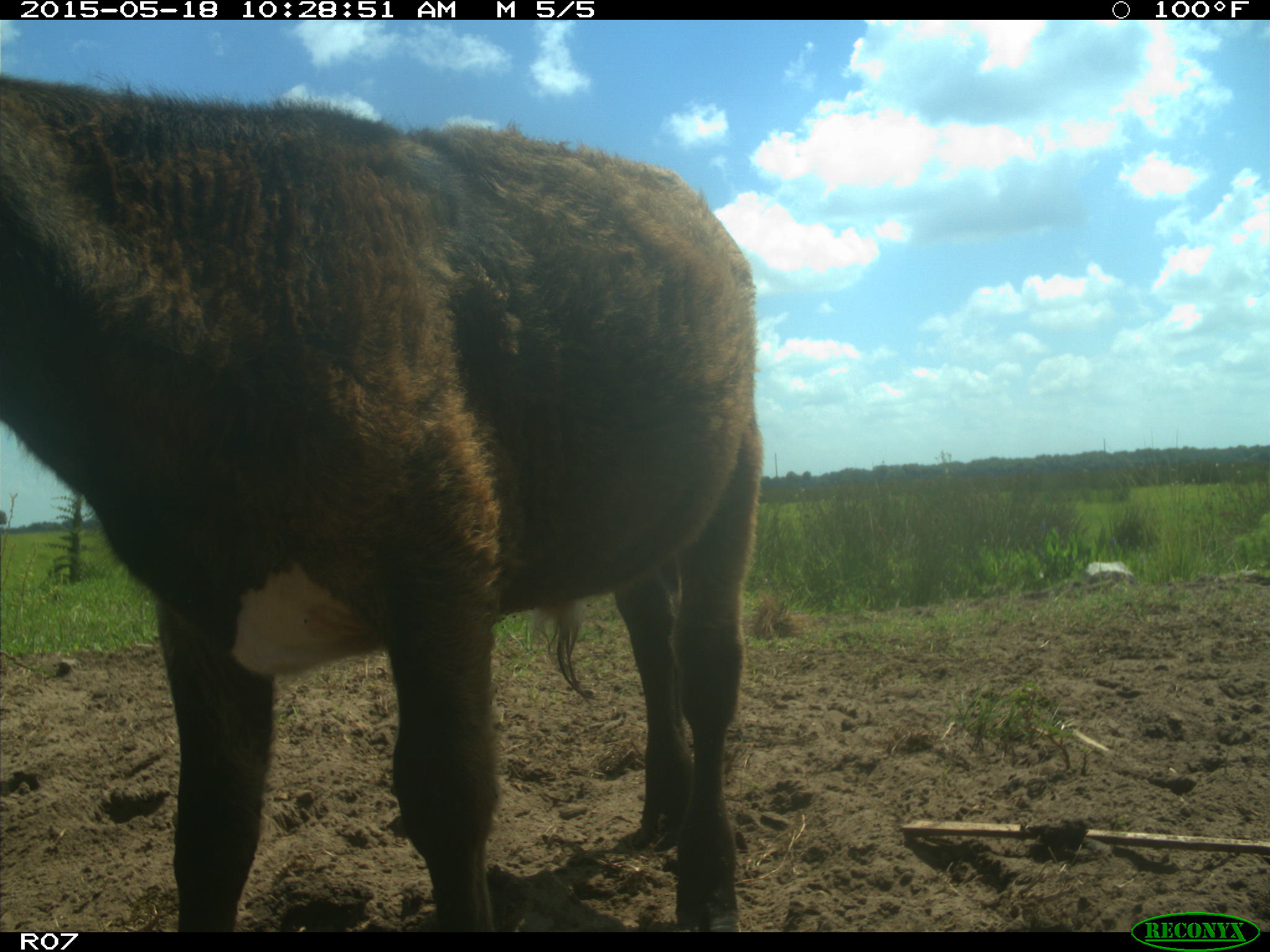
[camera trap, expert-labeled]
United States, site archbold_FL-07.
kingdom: Animalia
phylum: Chordata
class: Mammalia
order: Artiodactyla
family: Bovidae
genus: Bos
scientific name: Bos taurus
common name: domestic cow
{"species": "Bos taurus (domestic cow)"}